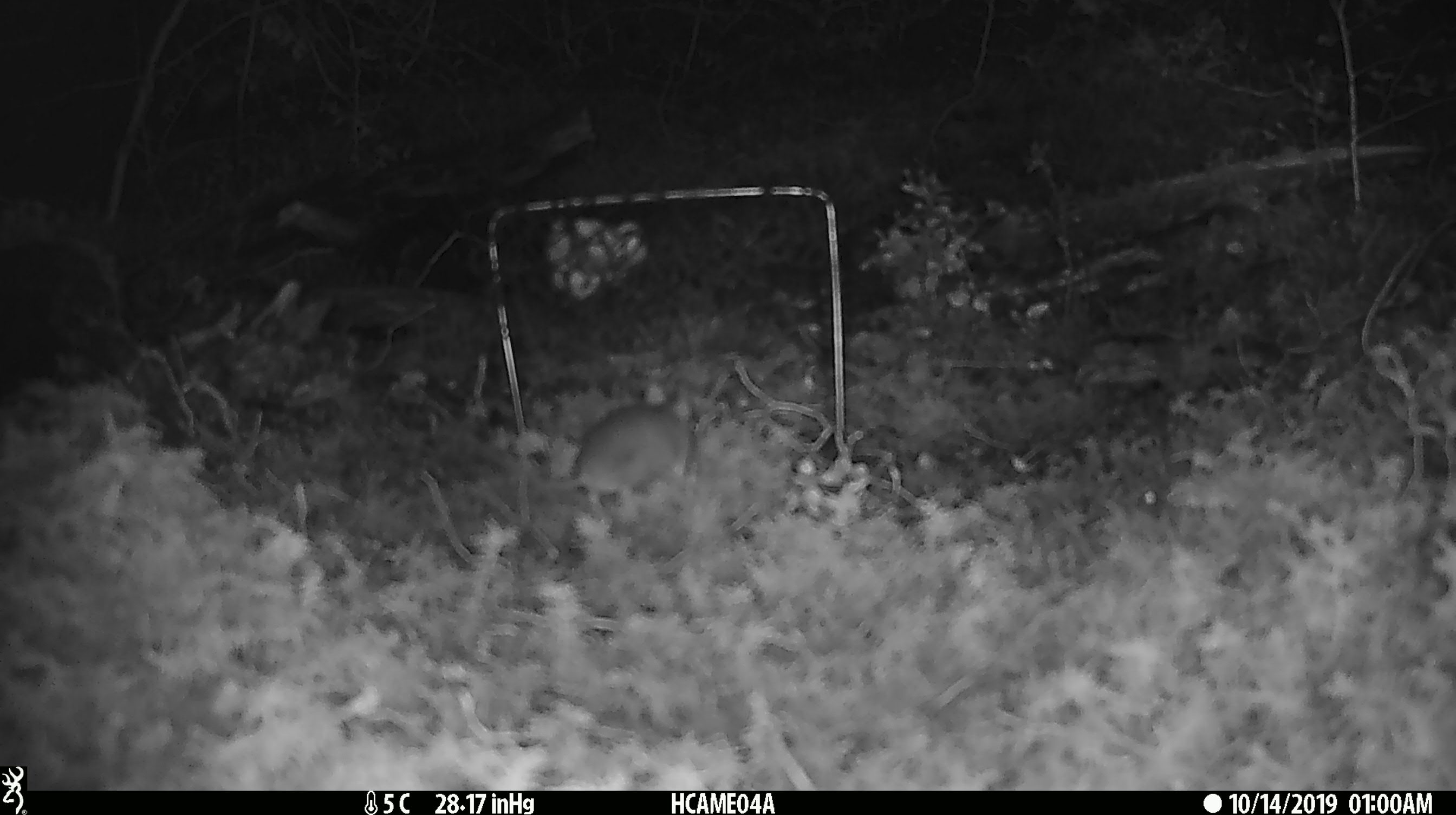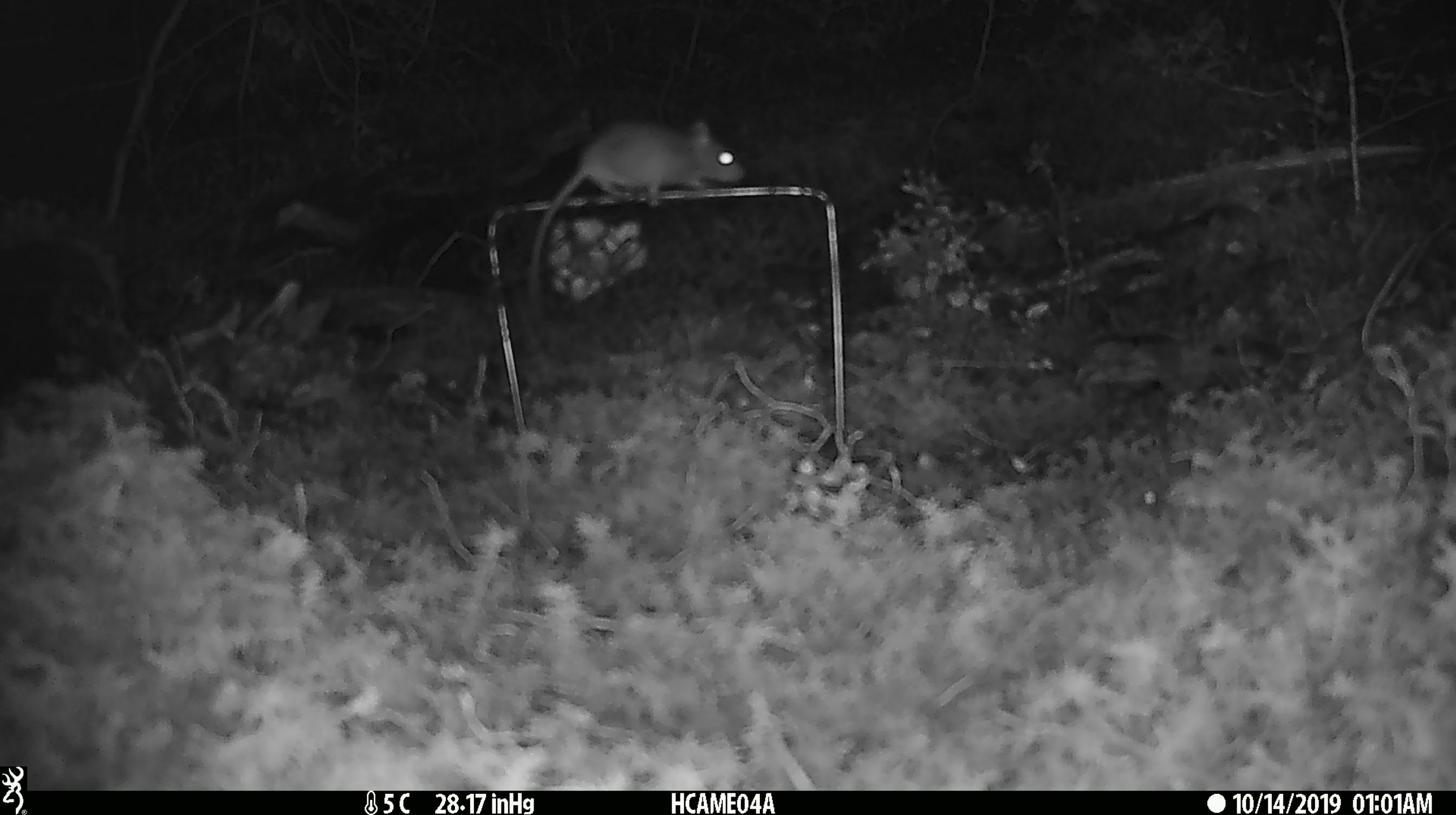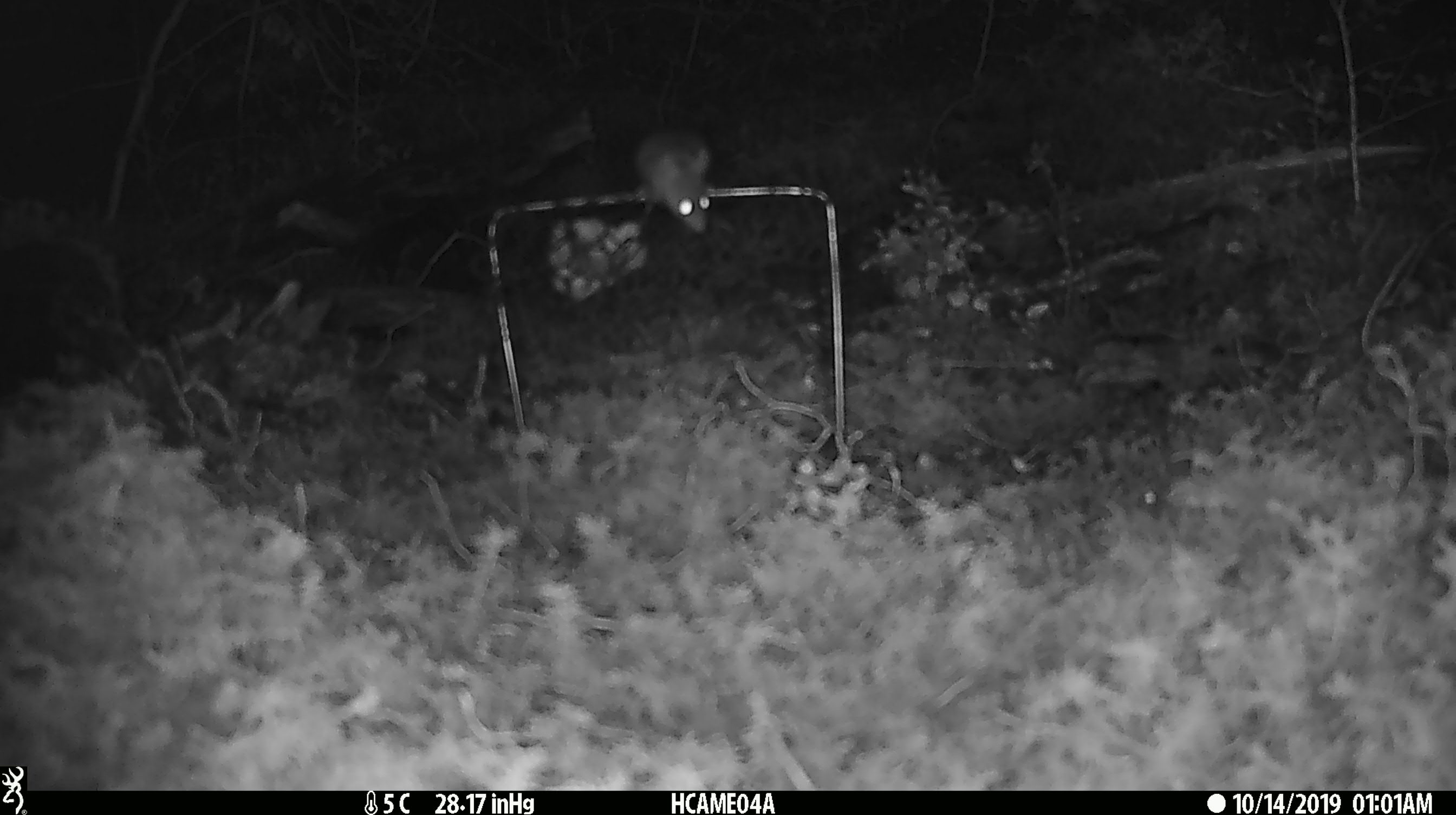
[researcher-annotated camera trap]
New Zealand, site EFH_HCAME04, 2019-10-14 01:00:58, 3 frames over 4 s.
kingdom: Animalia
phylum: Chordata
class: Mammalia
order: Rodentia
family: Muridae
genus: Mus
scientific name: Mus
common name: mouse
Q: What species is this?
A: Mouse (Mus).